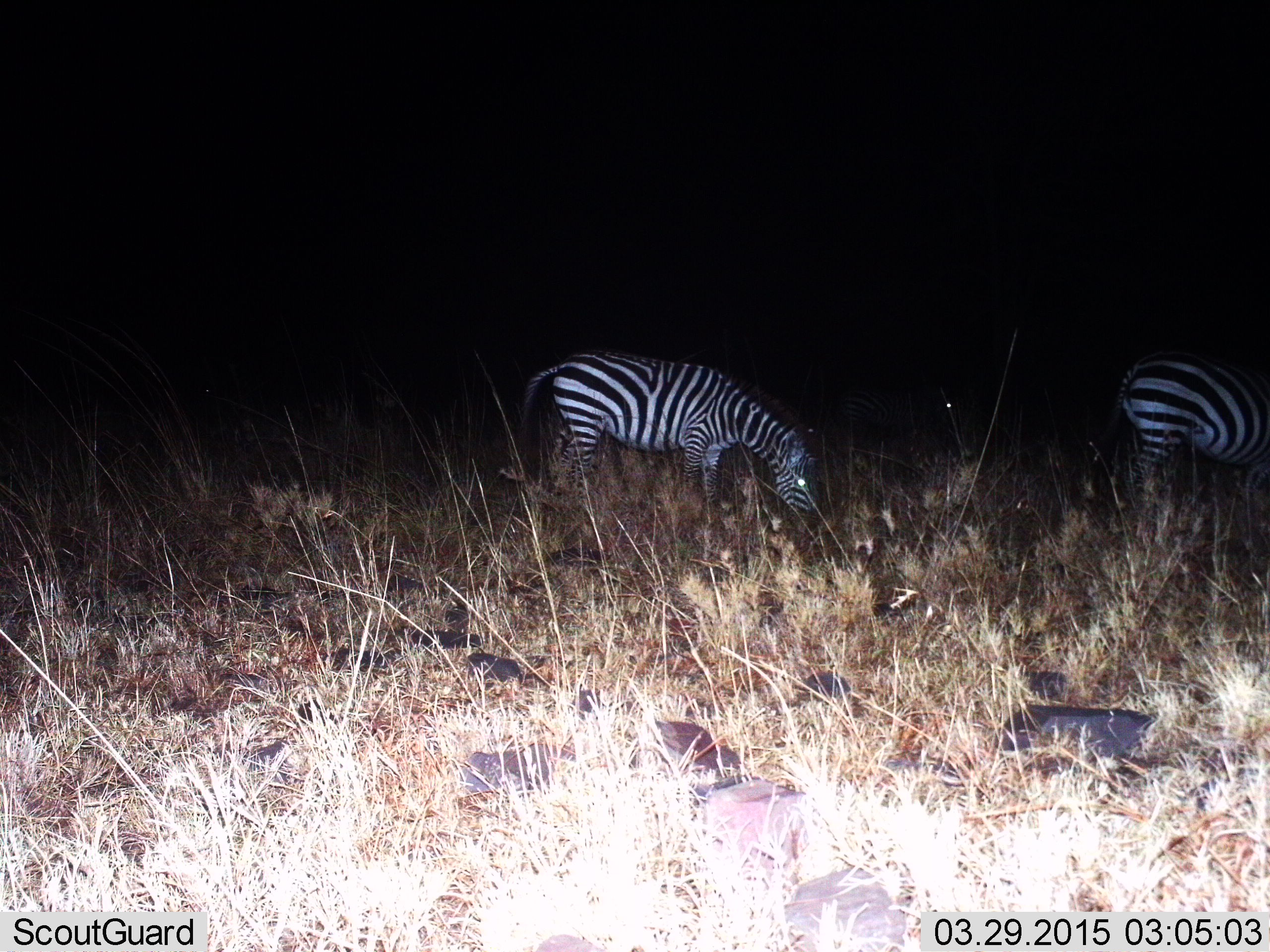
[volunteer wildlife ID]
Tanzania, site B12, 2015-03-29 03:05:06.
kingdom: Animalia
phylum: Chordata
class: Mammalia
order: Perissodactyla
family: Equidae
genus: Equus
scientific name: Equus quagga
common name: plains zebra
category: zebra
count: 2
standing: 10%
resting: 0%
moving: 0%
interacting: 0%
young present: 0%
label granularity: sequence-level